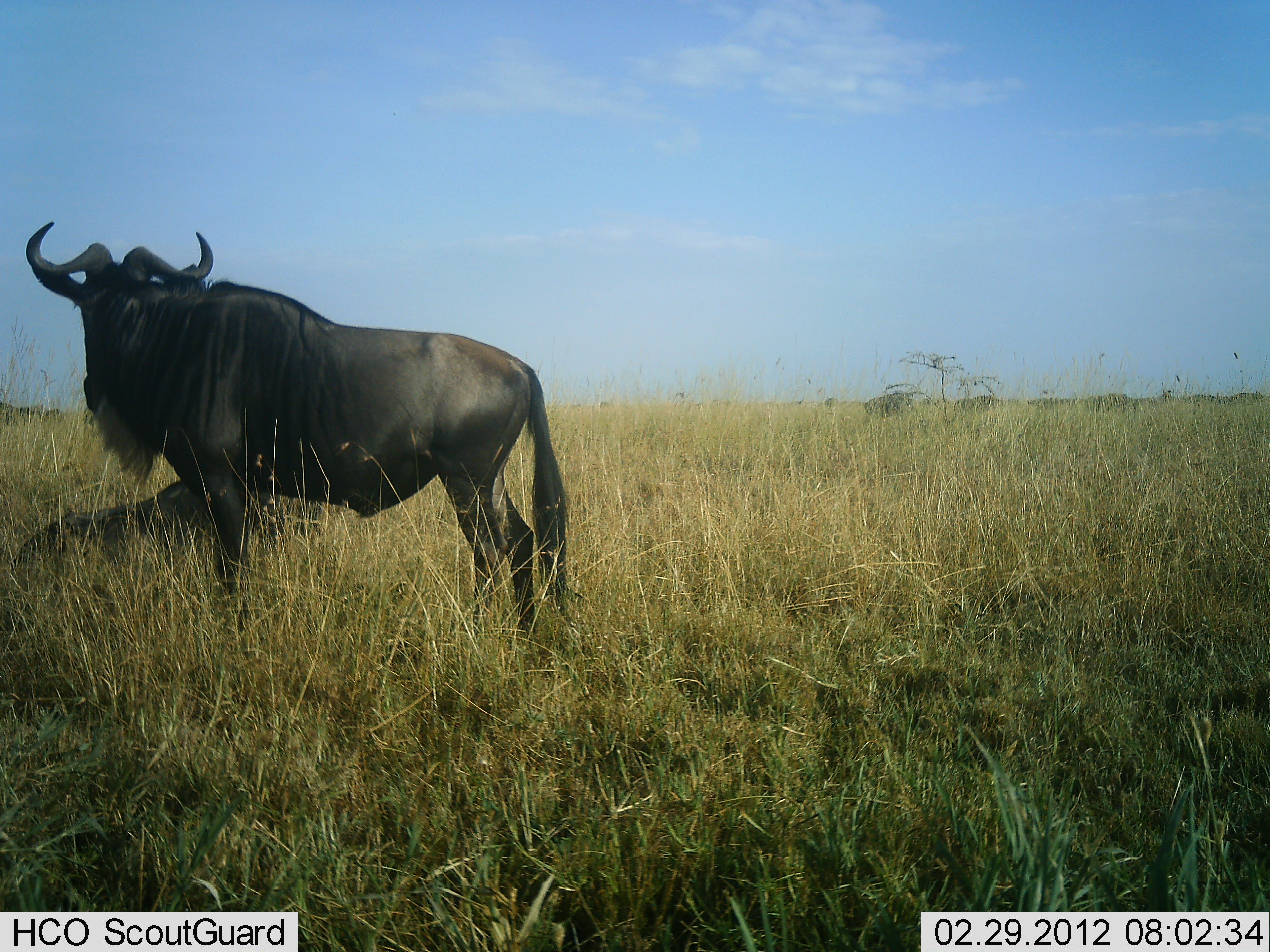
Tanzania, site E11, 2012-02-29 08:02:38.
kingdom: Animalia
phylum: Chordata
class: Mammalia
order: Artiodactyla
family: Bovidae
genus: Connochaetes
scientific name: Connochaetes taurinus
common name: blue wildebeest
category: wildebeest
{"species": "wildebeest (blue wildebeest) (Connochaetes taurinus)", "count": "2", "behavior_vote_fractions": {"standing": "92%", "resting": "75%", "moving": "0%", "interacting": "0%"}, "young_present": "0%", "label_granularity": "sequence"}